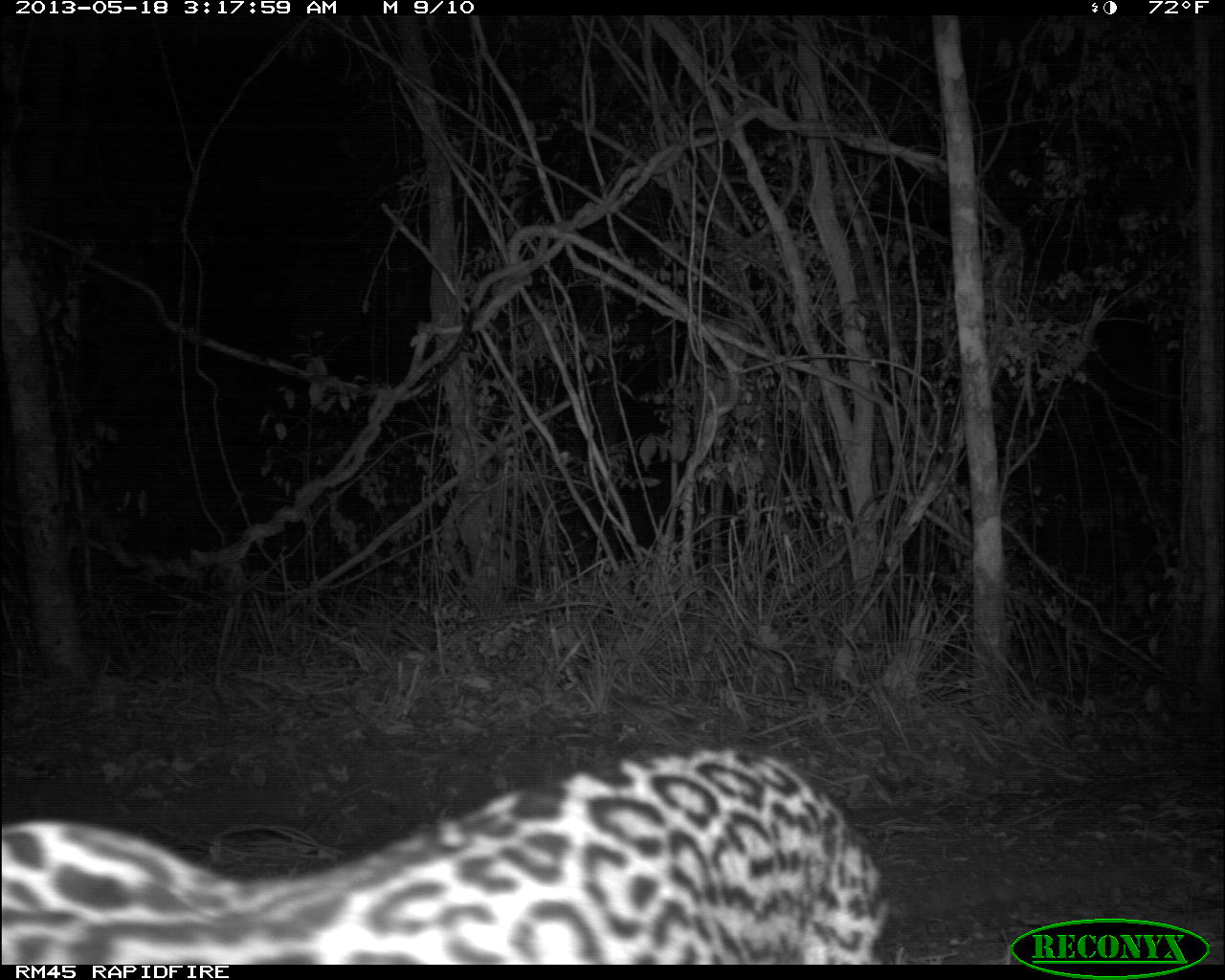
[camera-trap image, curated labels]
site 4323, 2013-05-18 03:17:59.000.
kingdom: Animalia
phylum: Chordata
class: Mammalia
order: Carnivora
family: Felidae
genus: Leopardus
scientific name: Leopardus pardalis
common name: ocelot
Leopardus pardalis (ocelot), count 1, sex male.